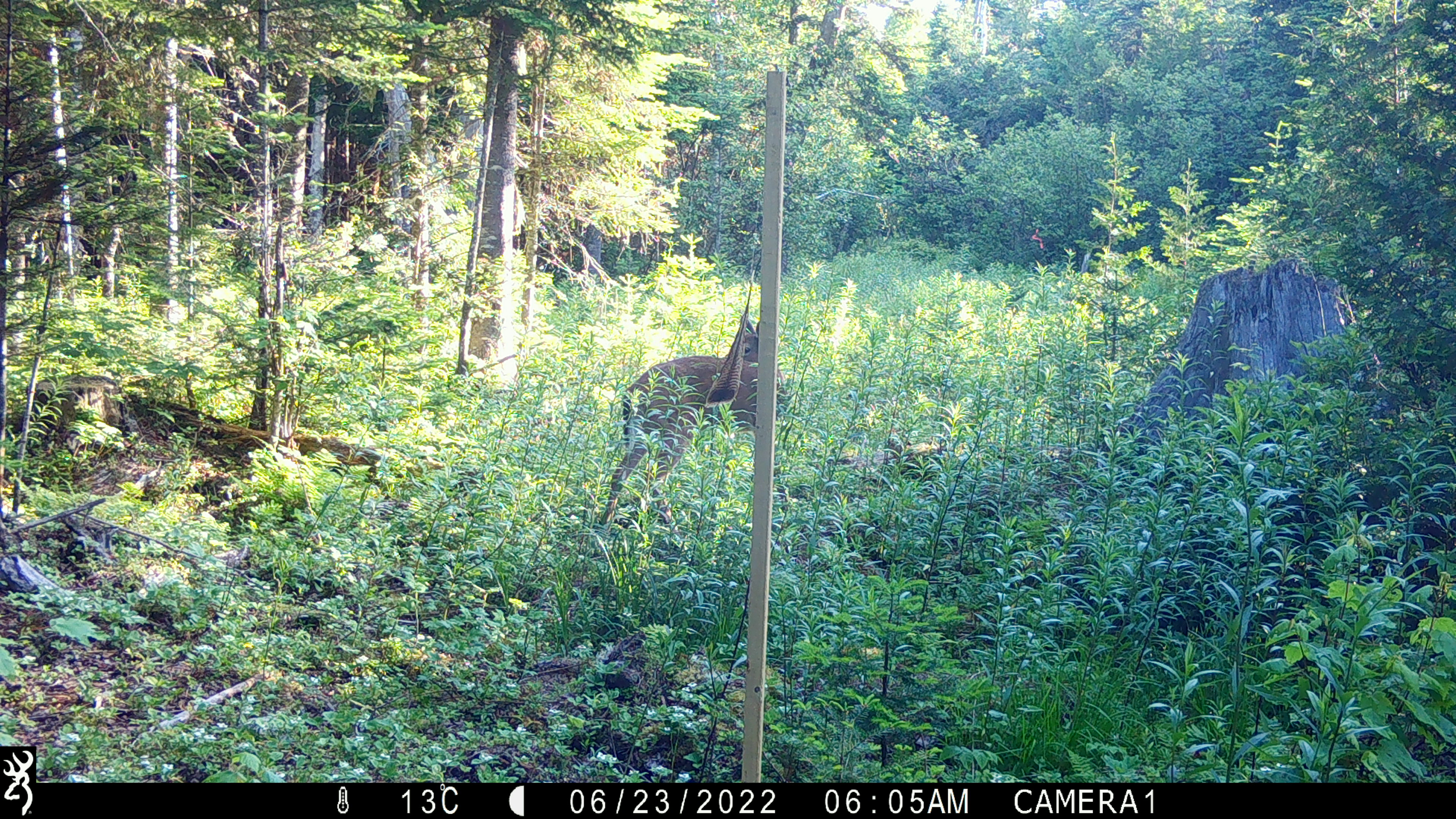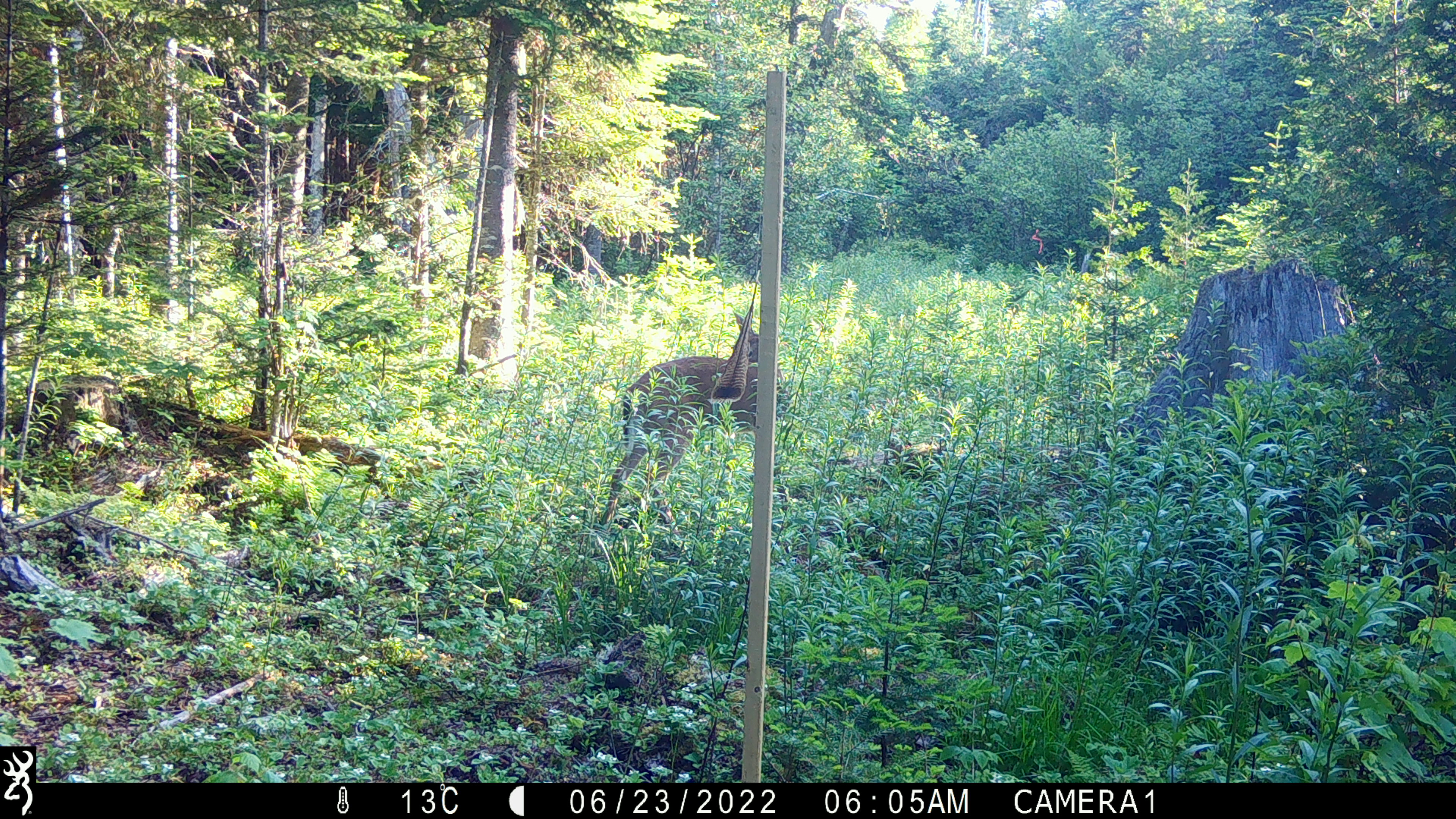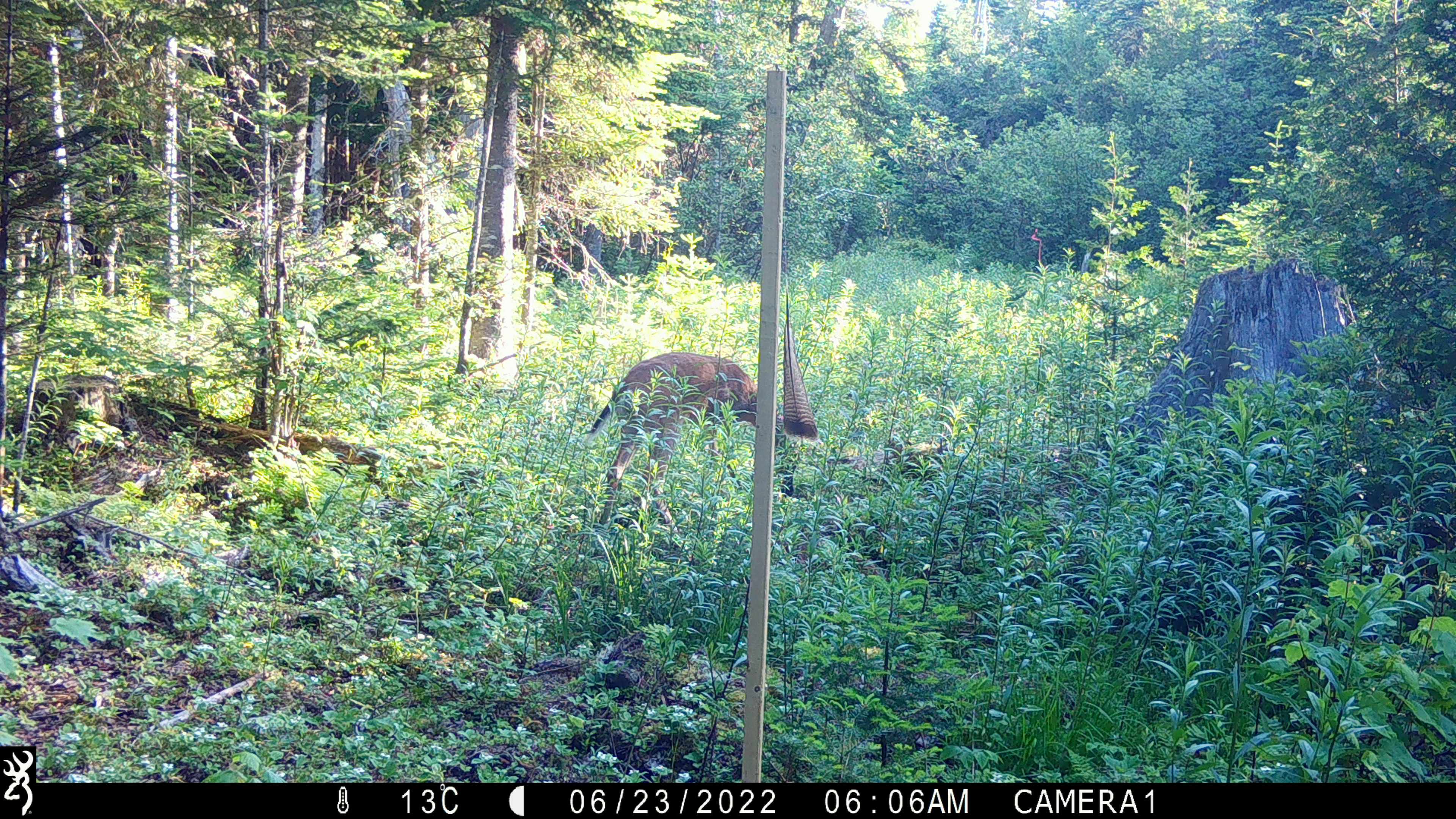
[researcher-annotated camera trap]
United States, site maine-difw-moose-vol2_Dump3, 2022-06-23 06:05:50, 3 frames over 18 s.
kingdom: Animalia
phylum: Chordata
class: Mammalia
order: Artiodactyla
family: Cervidae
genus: Odocoileus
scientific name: Odocoileus virginianus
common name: white-tailed deer